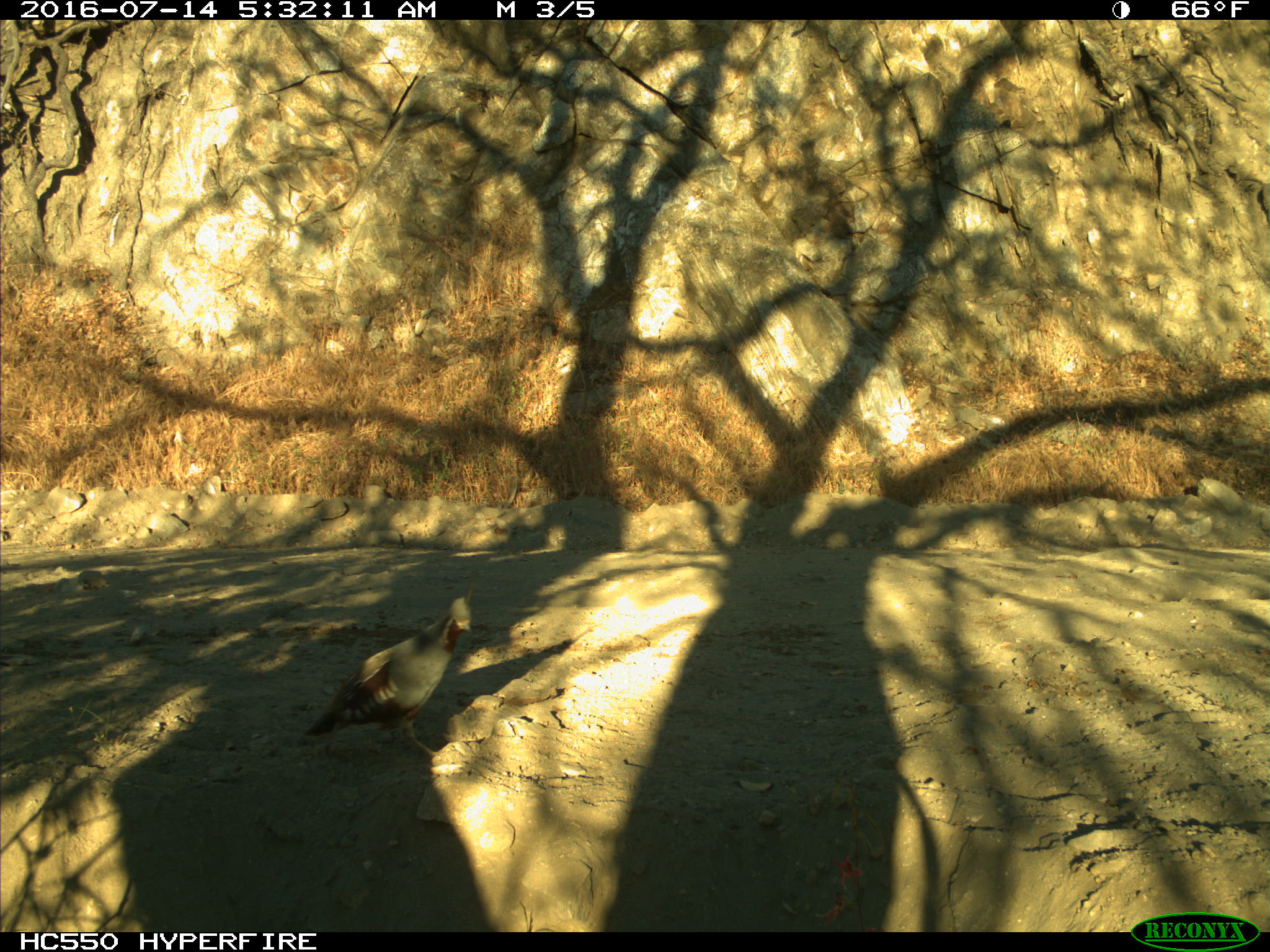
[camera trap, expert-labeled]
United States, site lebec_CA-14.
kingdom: Animalia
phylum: Chordata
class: Aves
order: Galliformes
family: Odontophoridae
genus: Callipepla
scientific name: Callipepla californica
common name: california quail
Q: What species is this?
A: Callipepla californica (california quail).